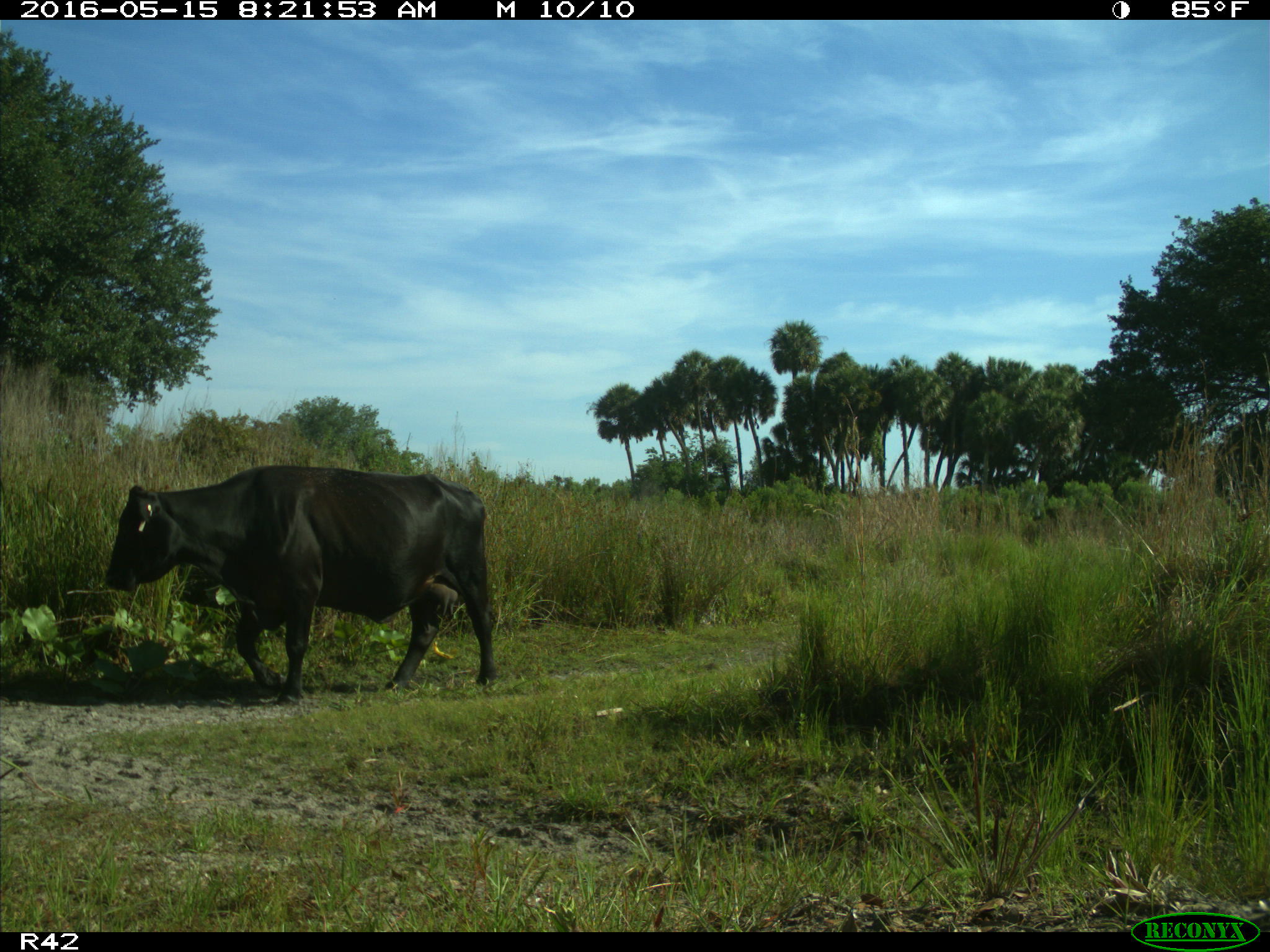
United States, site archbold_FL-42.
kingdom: Animalia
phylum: Chordata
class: Mammalia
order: Artiodactyla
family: Bovidae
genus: Bos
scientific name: Bos taurus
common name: domestic cow